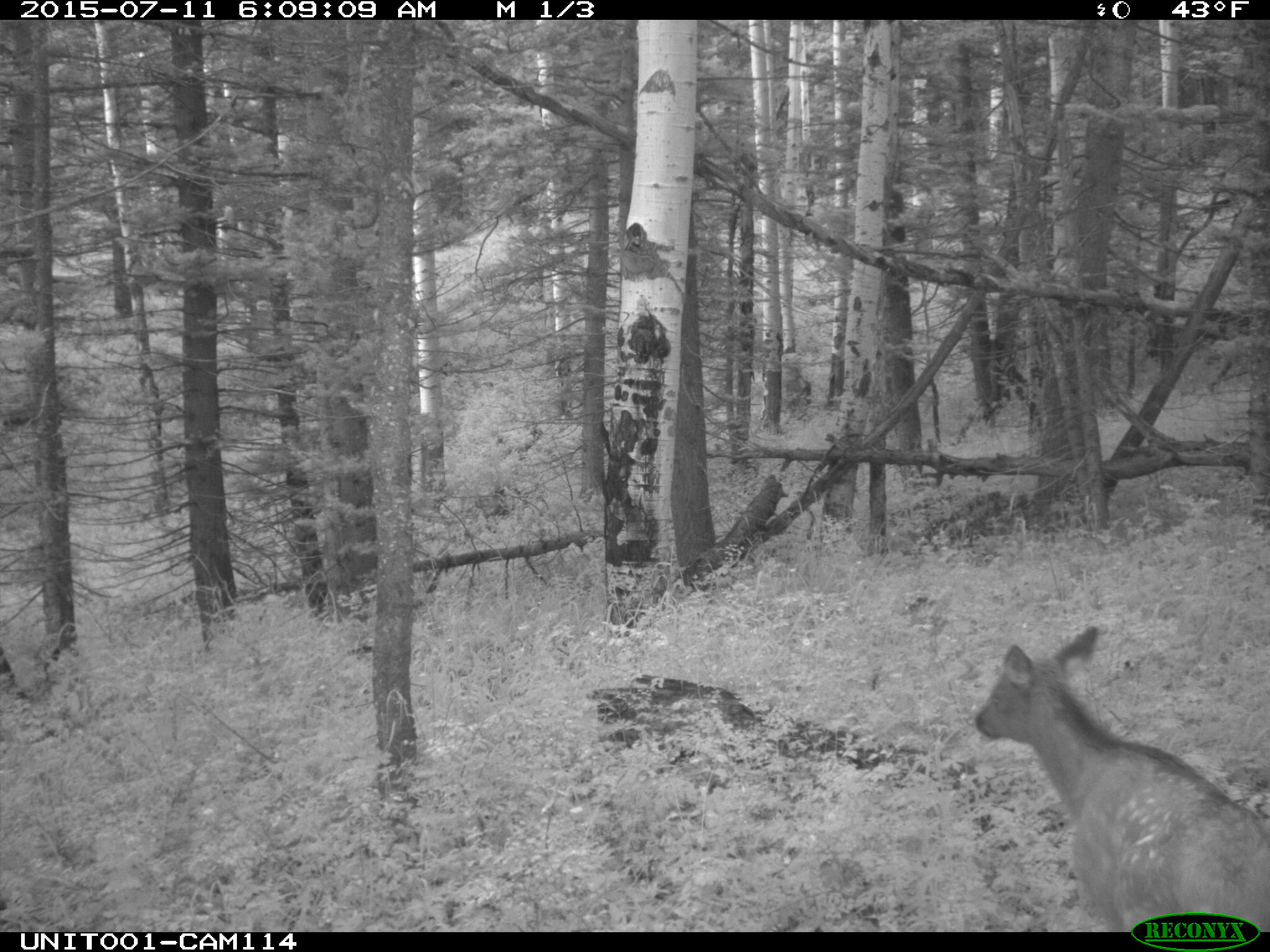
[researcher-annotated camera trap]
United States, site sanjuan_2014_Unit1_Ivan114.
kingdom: Animalia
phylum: Chordata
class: Mammalia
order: Artiodactyla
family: Cervidae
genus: Cervus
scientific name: Cervus elaphus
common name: red deer